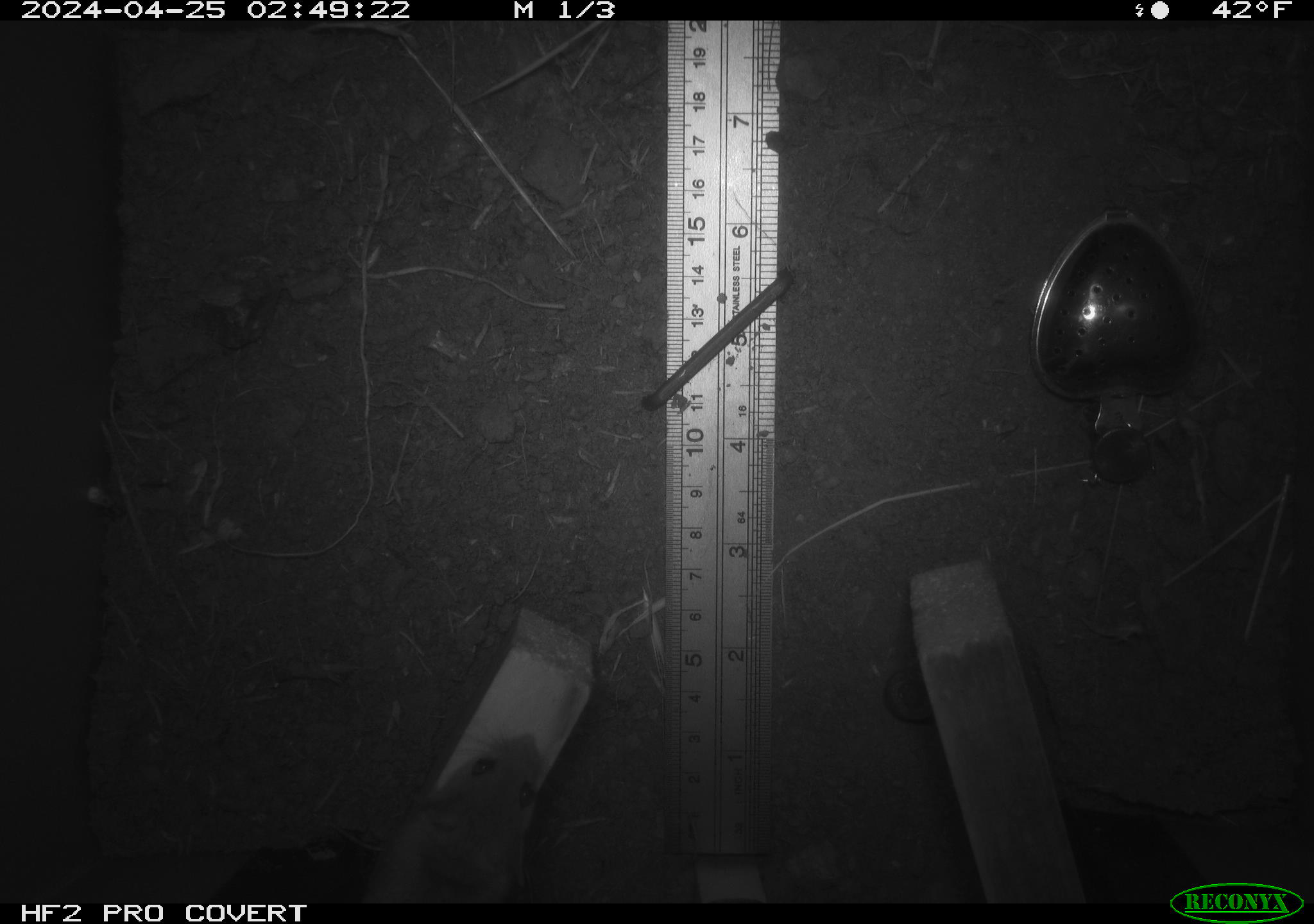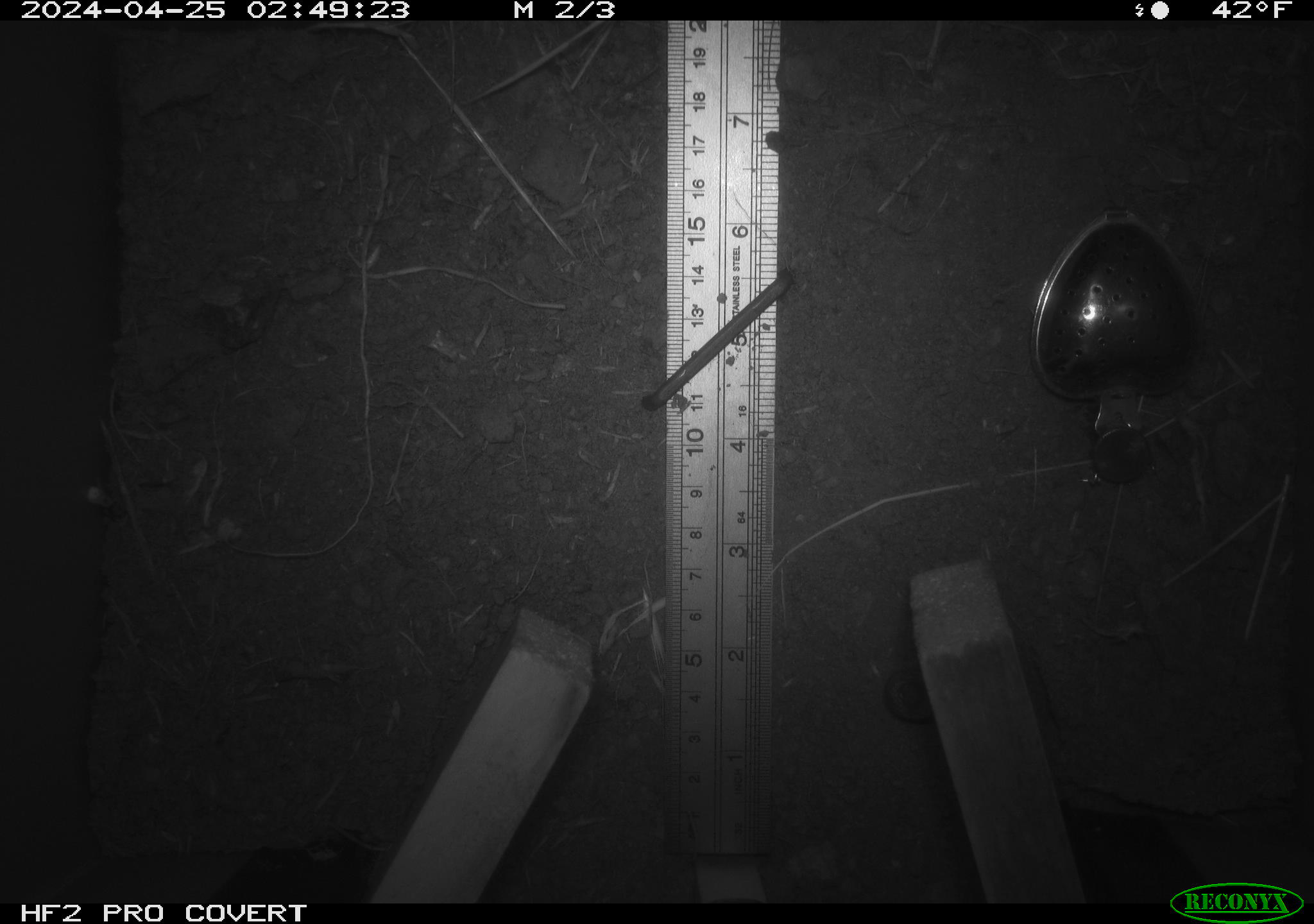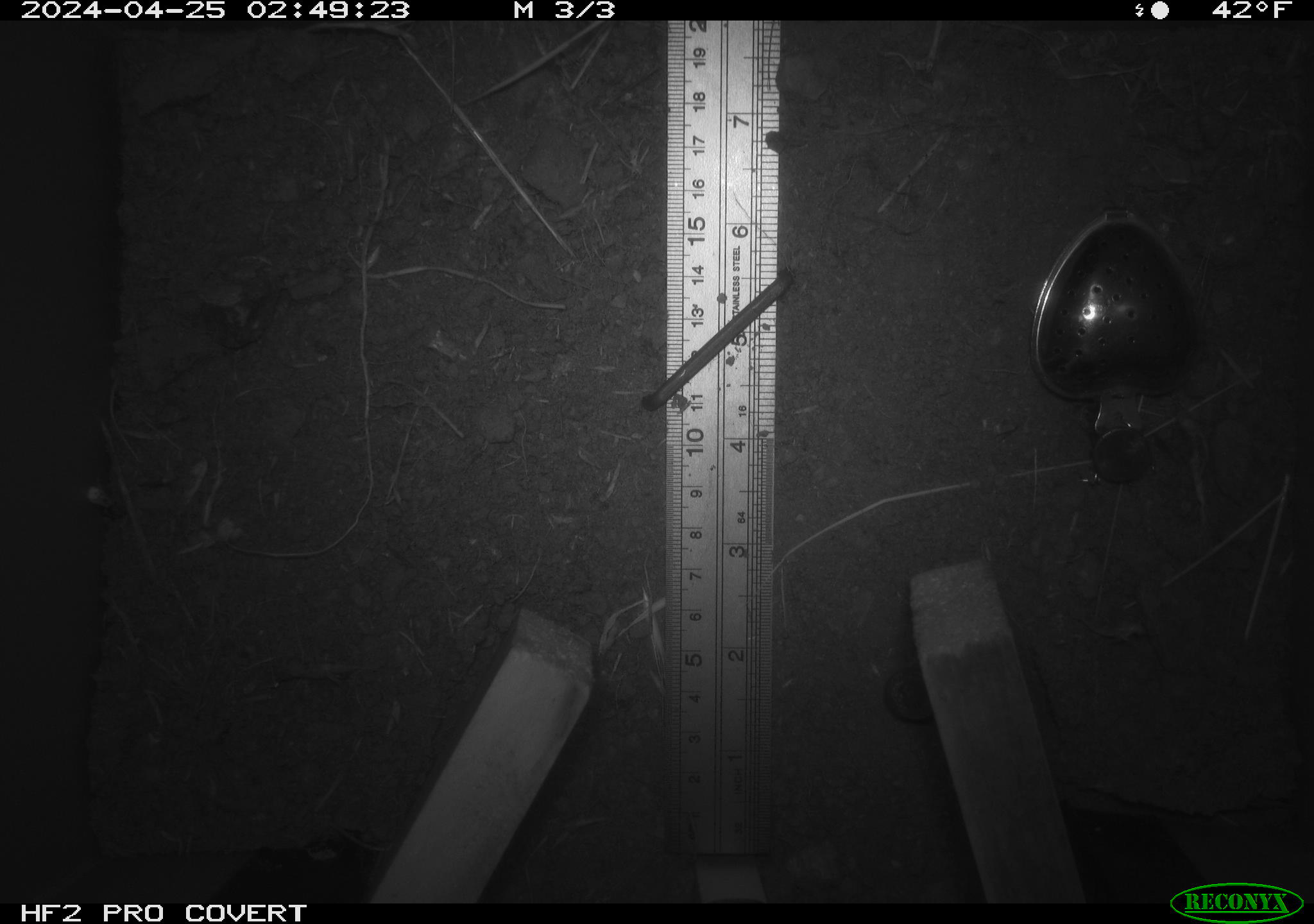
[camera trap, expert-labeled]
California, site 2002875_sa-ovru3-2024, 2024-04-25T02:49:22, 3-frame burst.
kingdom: Animalia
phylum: Chordata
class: Mammalia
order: Rodentia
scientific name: Rodentia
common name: rodent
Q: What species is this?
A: Rodent (Rodentia).